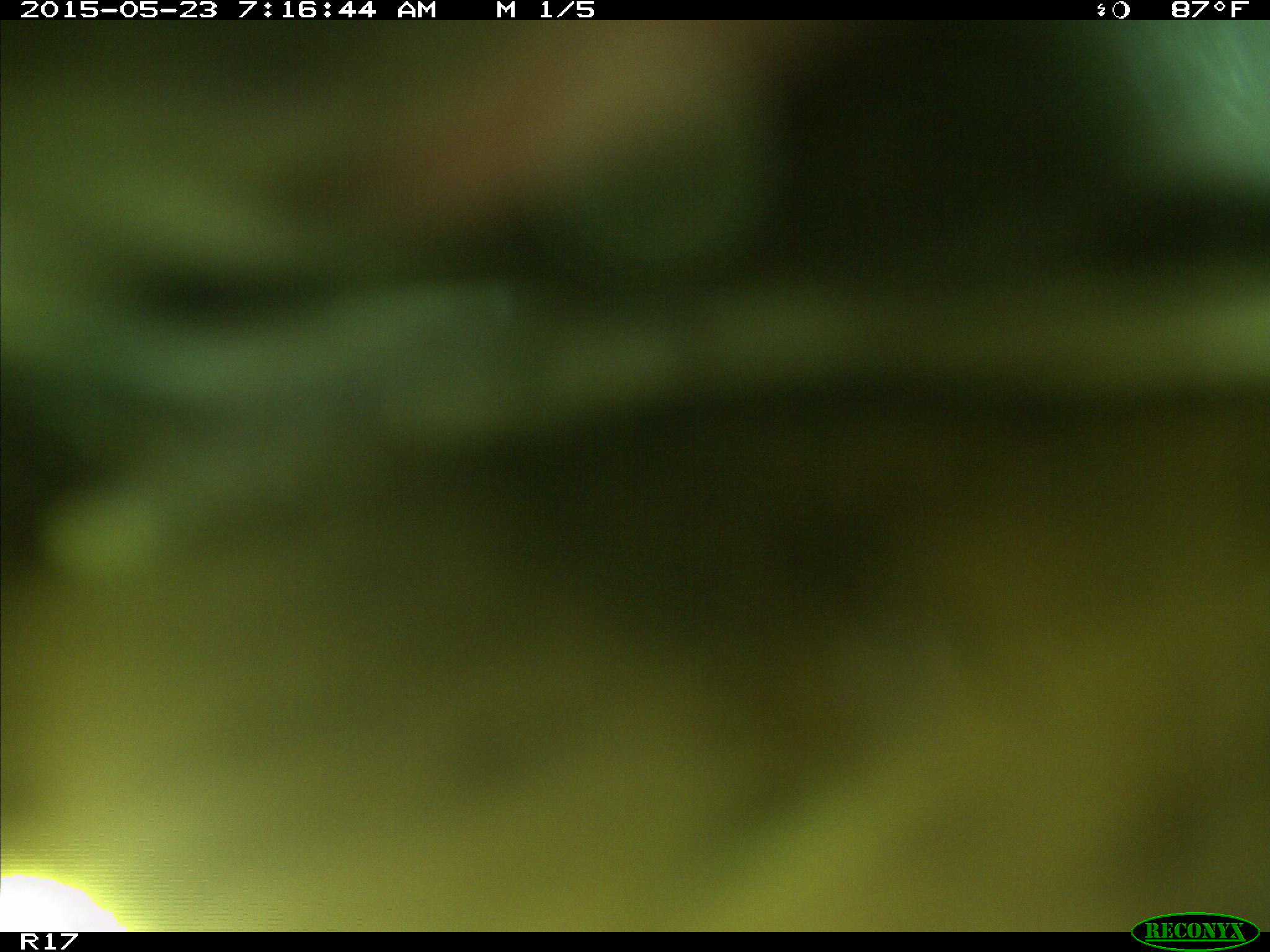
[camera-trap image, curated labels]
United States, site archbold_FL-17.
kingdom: Animalia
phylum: Chordata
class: Mammalia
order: Artiodactyla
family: Bovidae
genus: Bos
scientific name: Bos taurus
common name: domestic cow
Bos taurus (domestic cow).